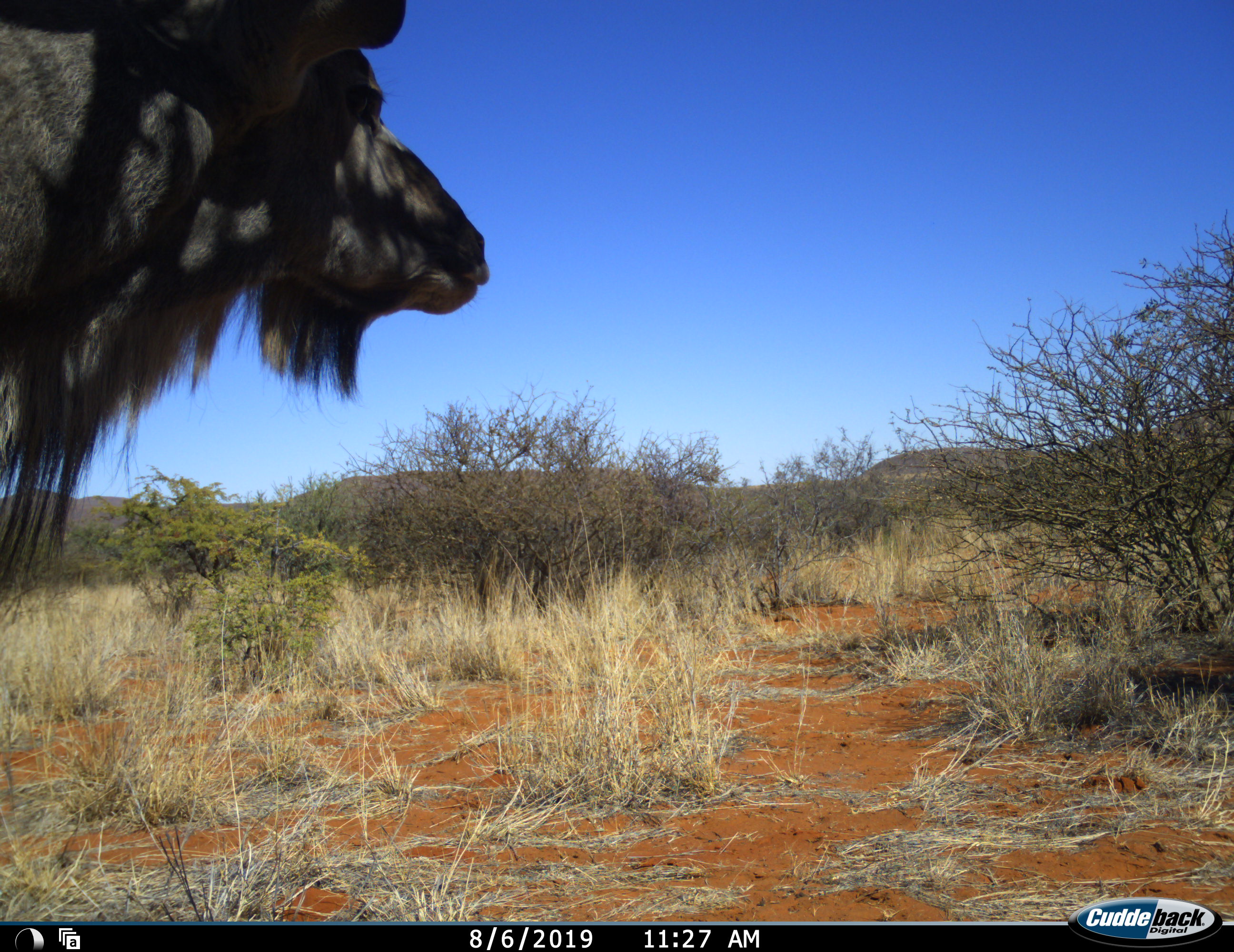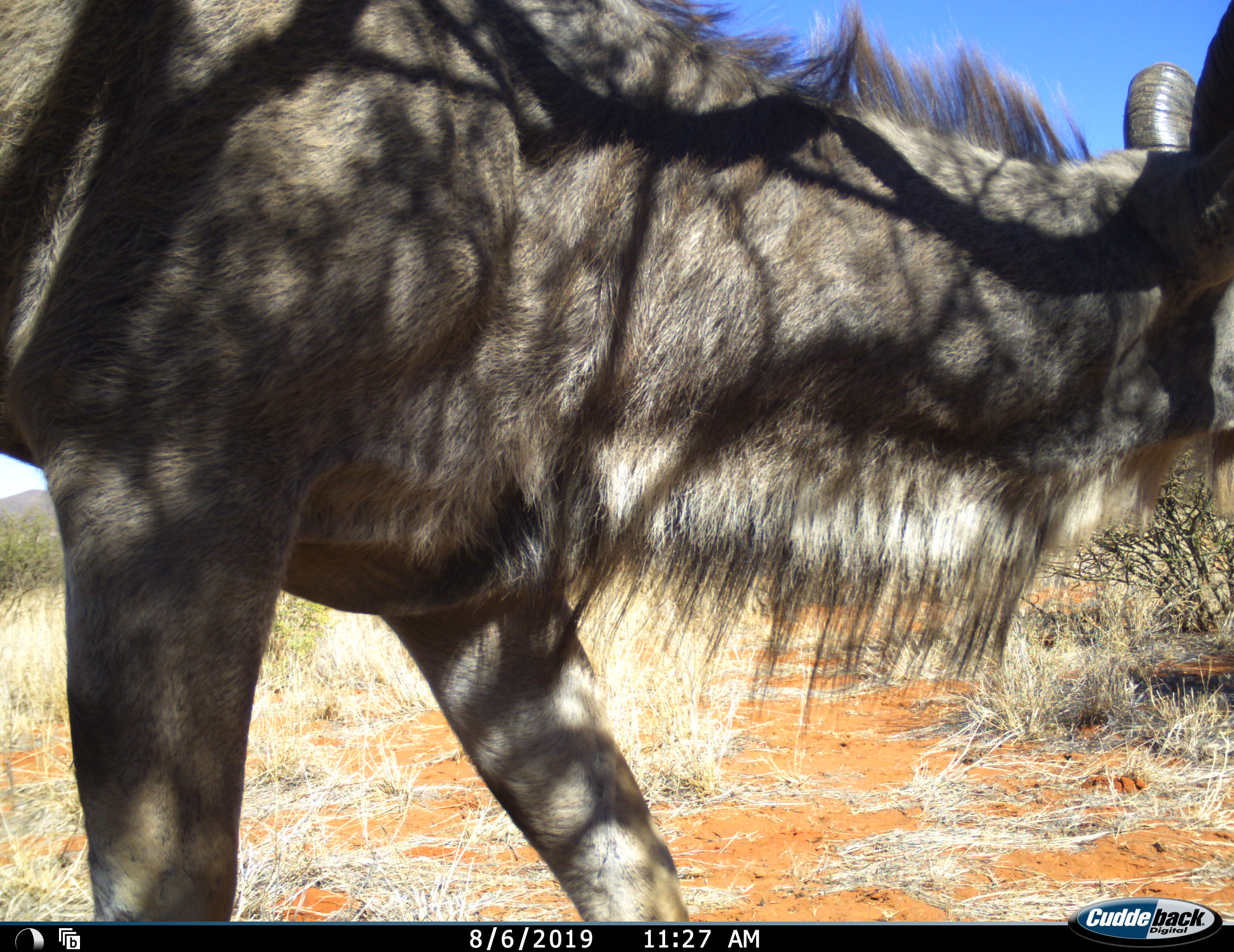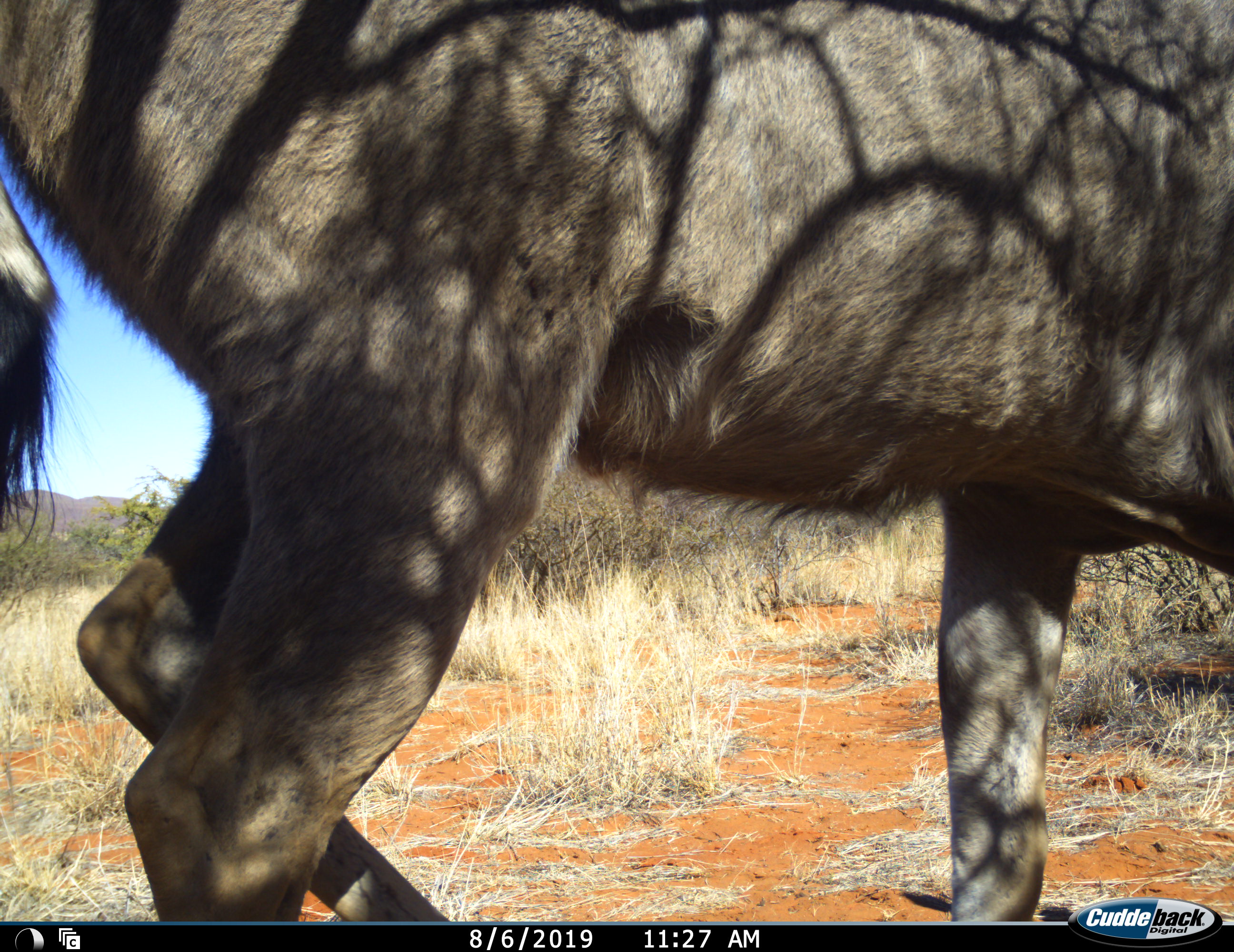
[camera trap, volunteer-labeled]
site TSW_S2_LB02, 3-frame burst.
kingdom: Animalia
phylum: Chordata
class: Mammalia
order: Artiodactyla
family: Bovidae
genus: Tragelaphus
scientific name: Tragelaphus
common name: kudu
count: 1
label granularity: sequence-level